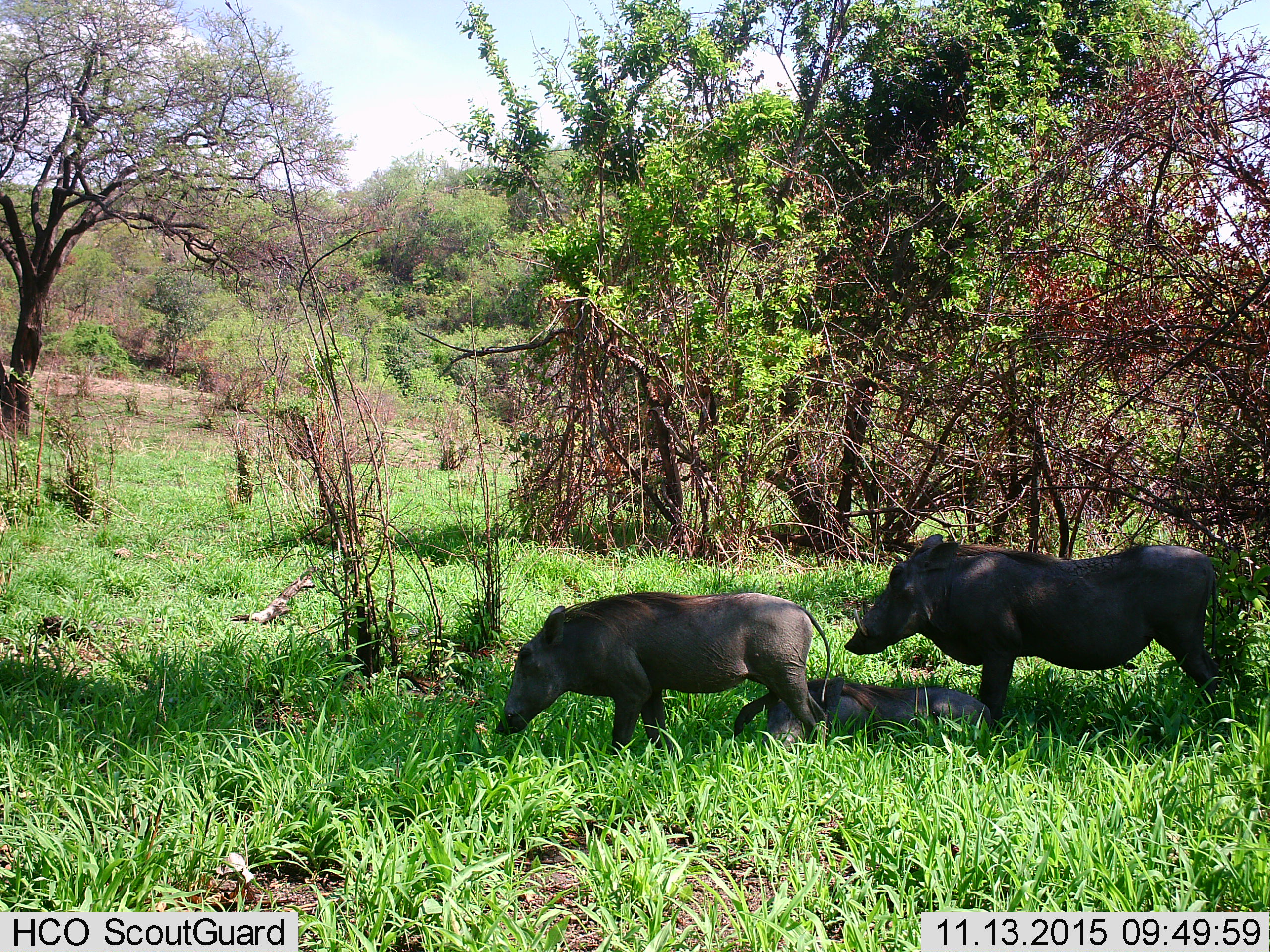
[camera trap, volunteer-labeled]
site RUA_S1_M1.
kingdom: Animalia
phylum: Chordata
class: Mammalia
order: Artiodactyla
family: Suidae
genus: Phacochoerus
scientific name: Phacochoerus africanus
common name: warthog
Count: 3.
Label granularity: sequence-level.